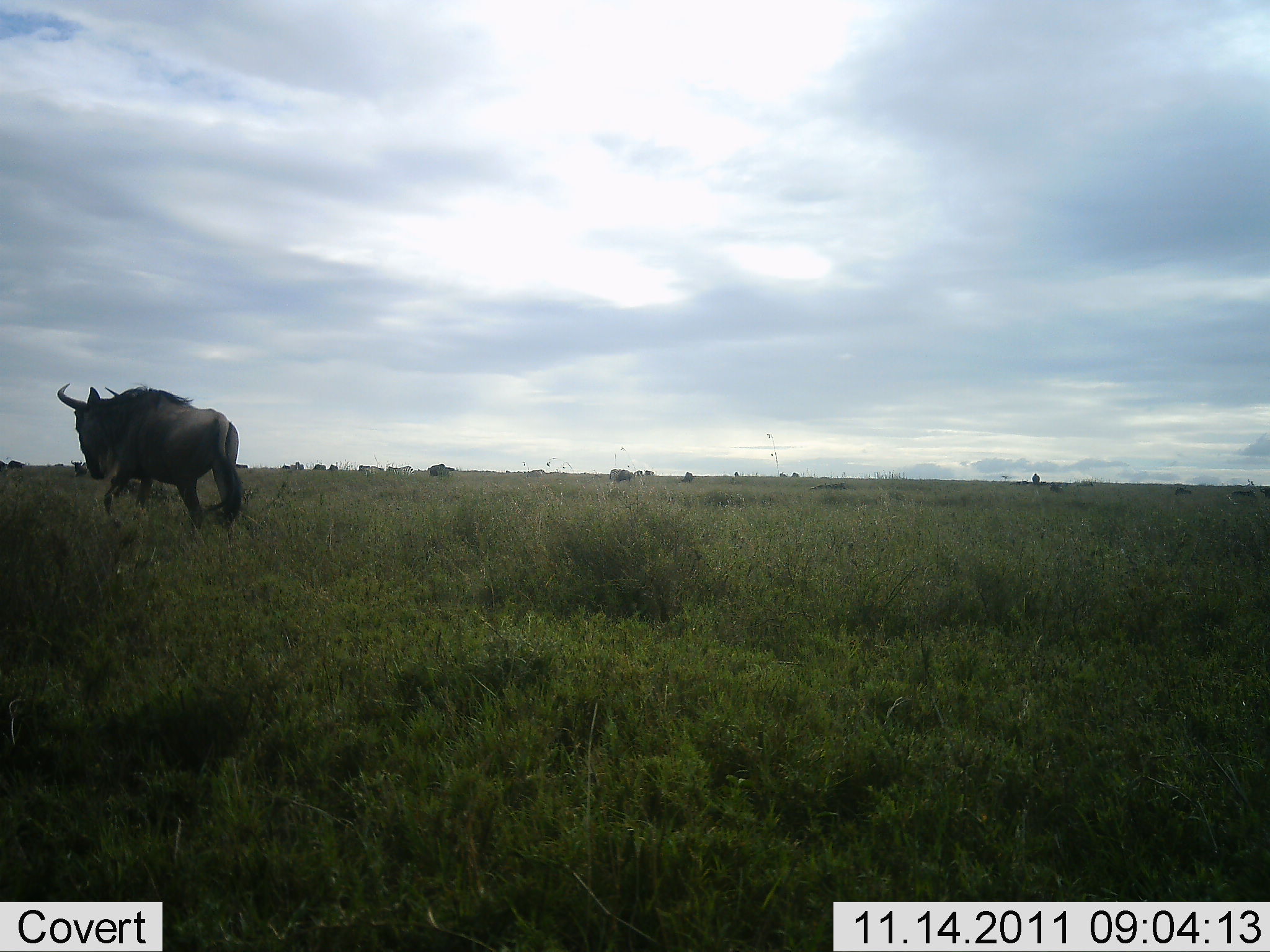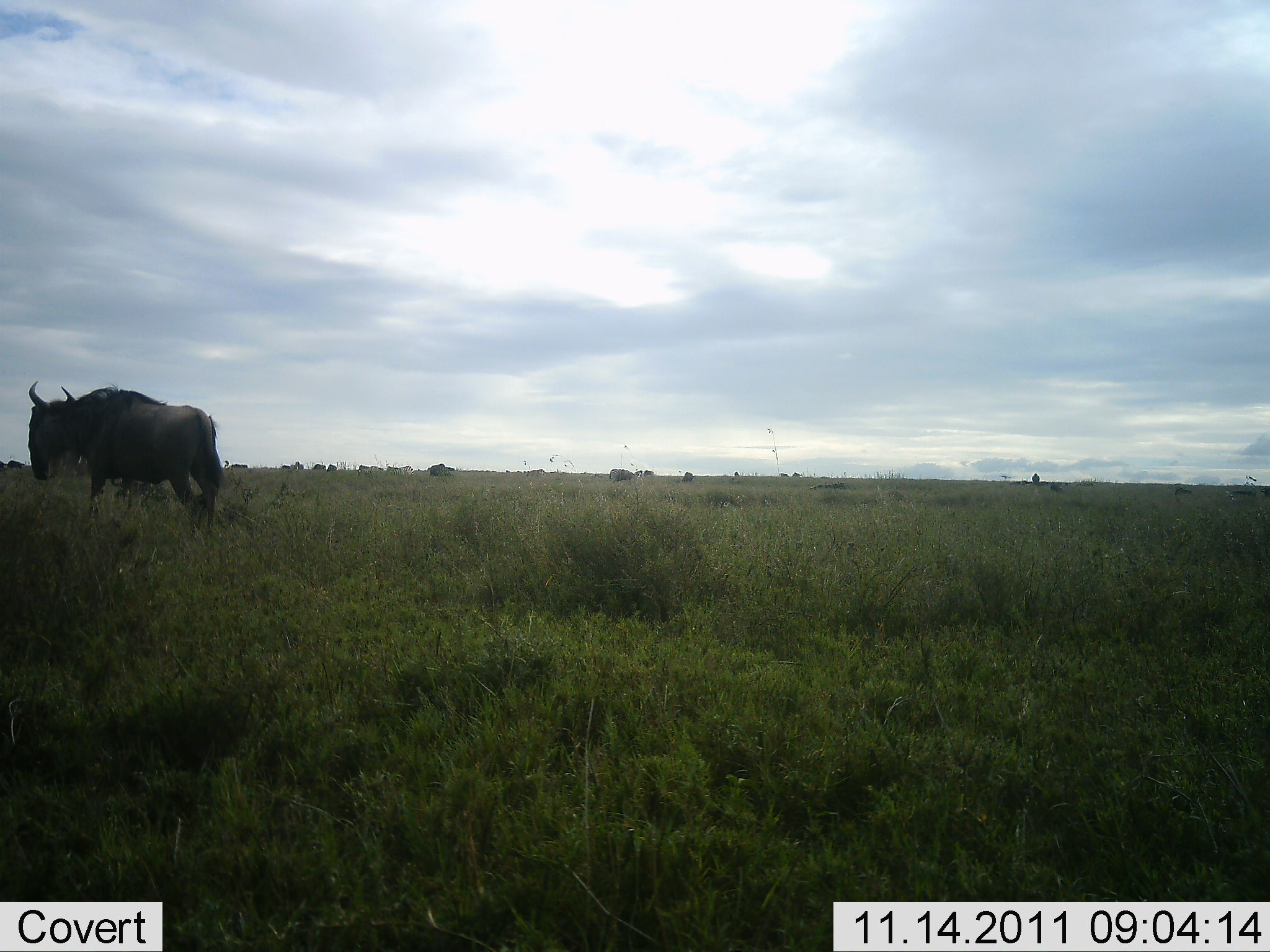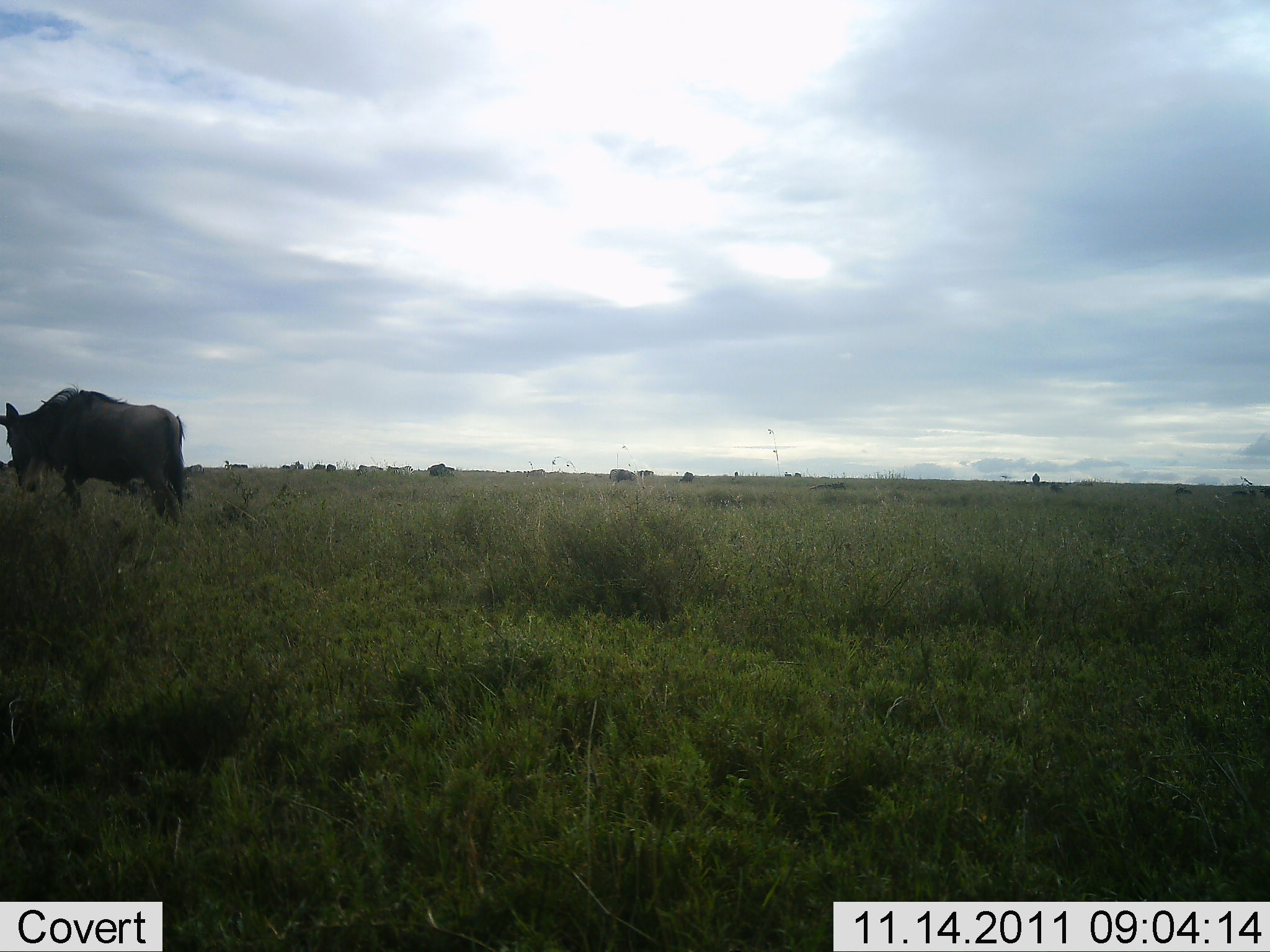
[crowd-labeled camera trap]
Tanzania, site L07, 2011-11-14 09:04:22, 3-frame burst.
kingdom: Animalia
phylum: Chordata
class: Mammalia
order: Artiodactyla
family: Bovidae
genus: Connochaetes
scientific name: Connochaetes taurinus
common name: blue wildebeest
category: wildebeest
Wildebeest (blue wildebeest) (Connochaetes taurinus), count 1. Behavior (volunteer vote fractions): standing 25%, resting 0%, moving 83%, interacting 0%. Young present (vote fraction): 0%. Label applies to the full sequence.